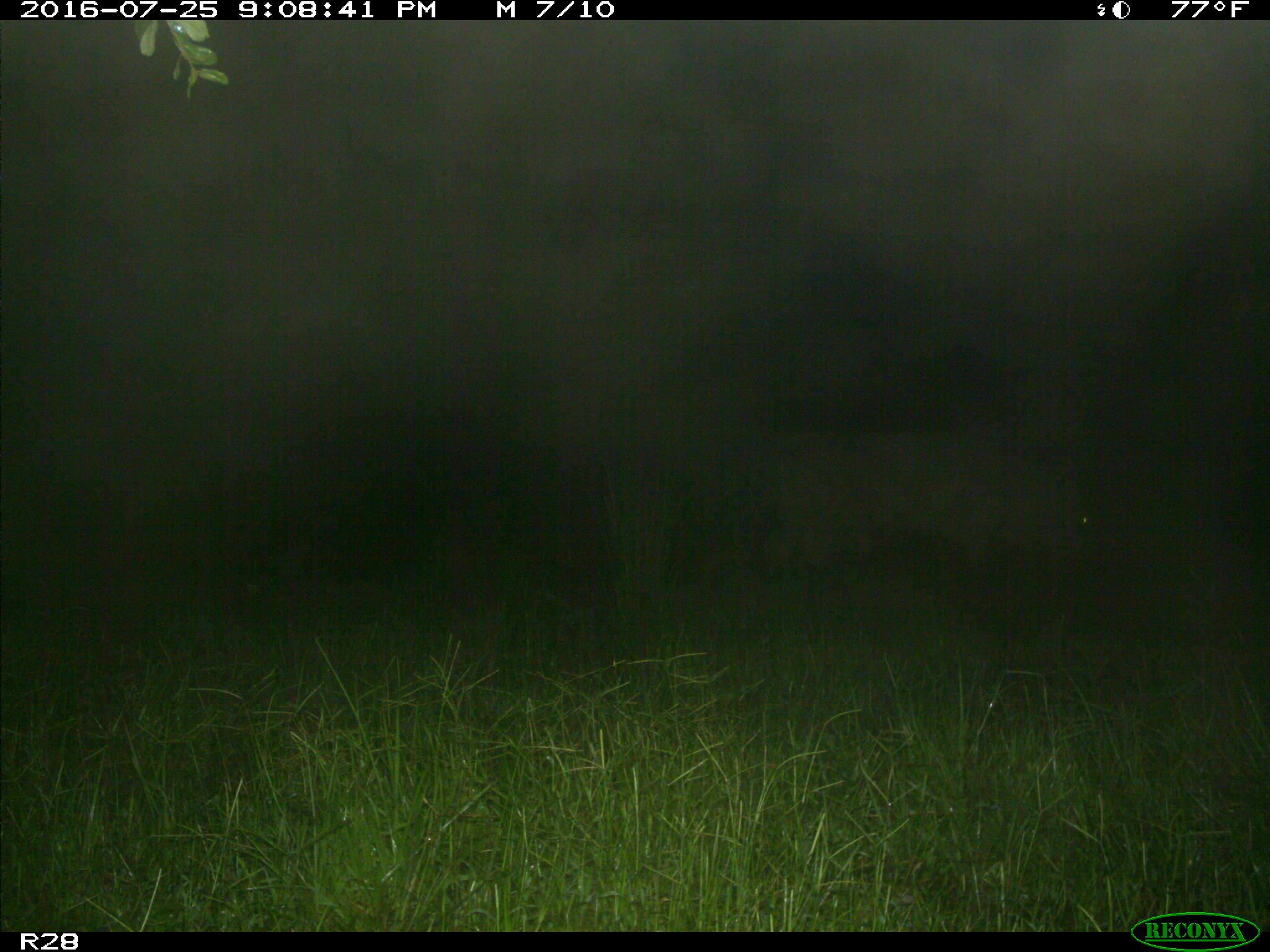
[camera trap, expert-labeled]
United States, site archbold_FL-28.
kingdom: Animalia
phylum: Chordata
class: Mammalia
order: Artiodactyla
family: Bovidae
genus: Bos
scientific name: Bos taurus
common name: domestic cow